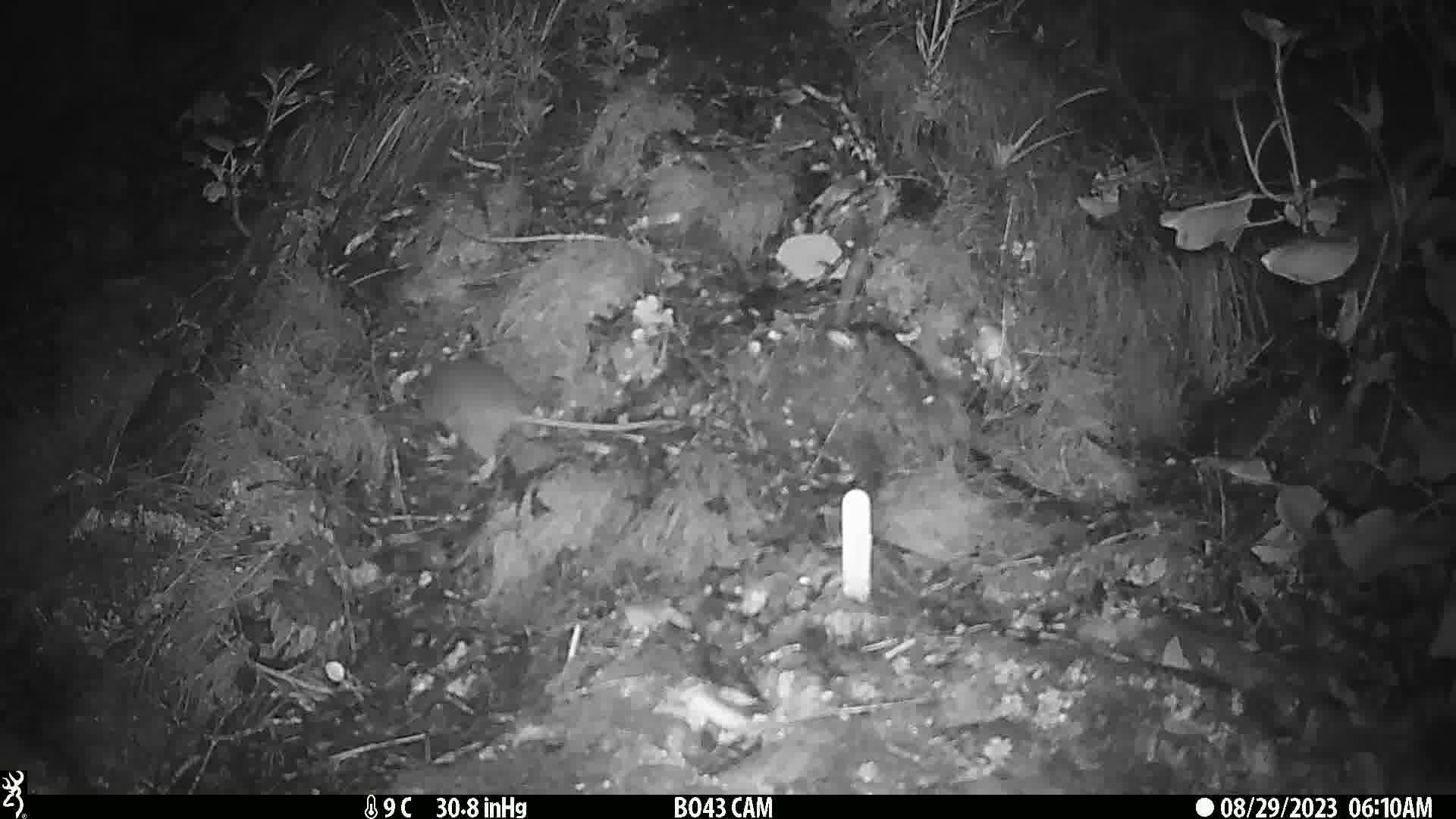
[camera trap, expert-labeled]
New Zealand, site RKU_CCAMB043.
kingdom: Animalia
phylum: Chordata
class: Mammalia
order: Rodentia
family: Muridae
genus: Rattus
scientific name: Rattus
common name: rat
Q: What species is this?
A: Rat (Rattus).